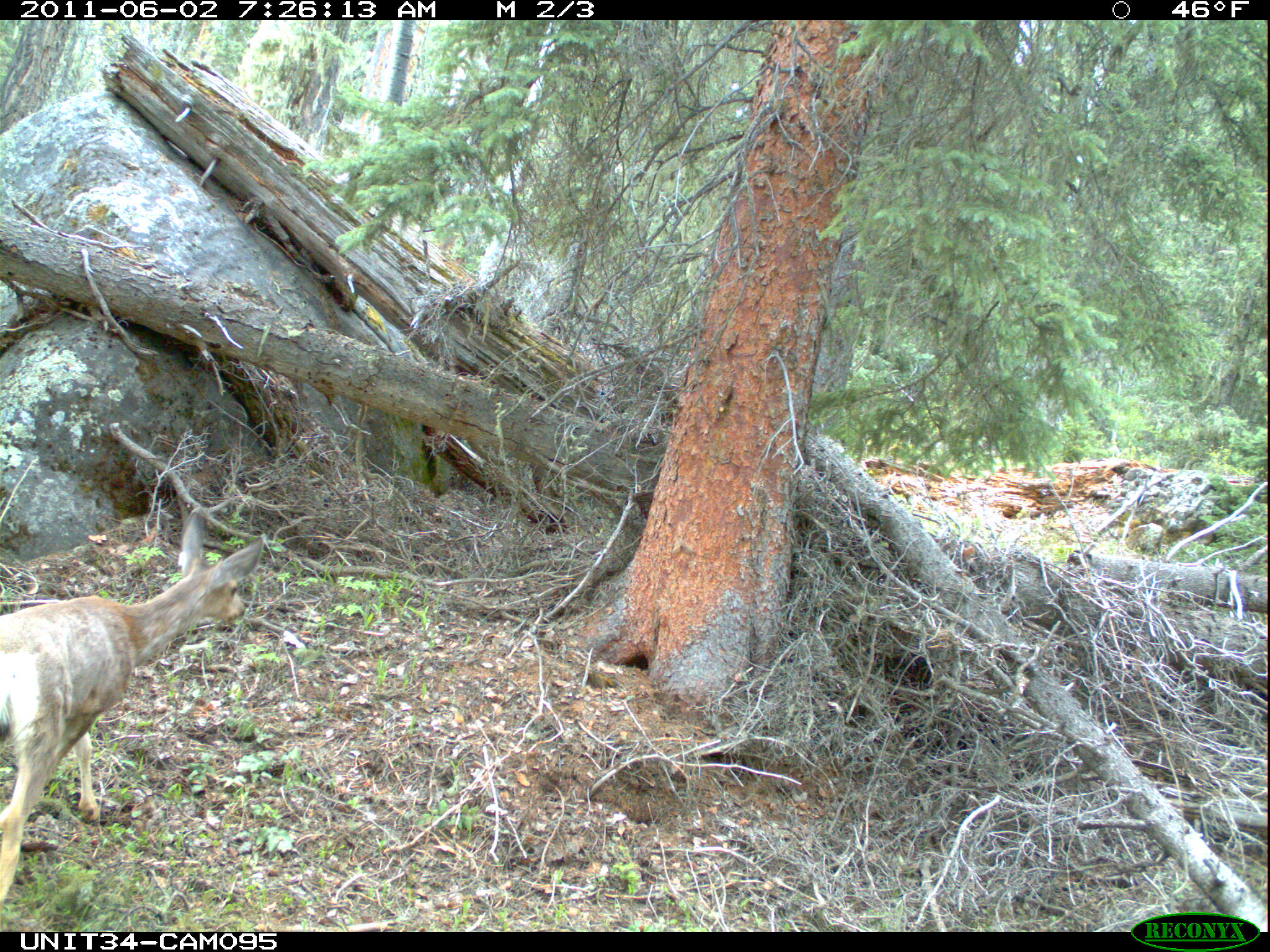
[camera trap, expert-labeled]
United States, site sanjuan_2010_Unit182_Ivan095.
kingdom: Animalia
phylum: Chordata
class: Mammalia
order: Artiodactyla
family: Cervidae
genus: Odocoileus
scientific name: Odocoileus hemionus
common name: mule deer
Odocoileus hemionus (mule deer).